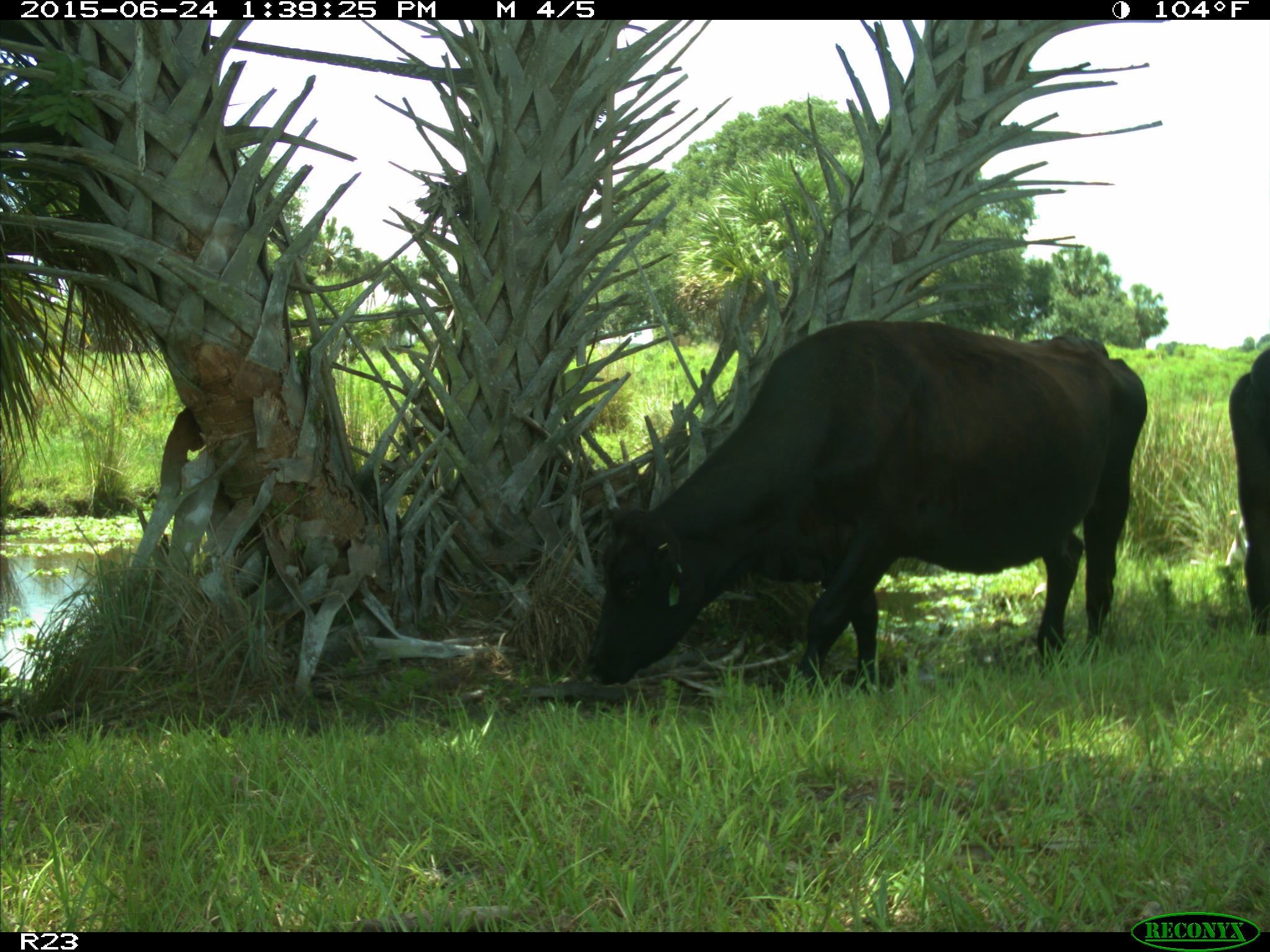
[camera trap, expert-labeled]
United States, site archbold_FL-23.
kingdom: Animalia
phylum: Chordata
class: Mammalia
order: Artiodactyla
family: Bovidae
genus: Bos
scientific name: Bos taurus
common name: domestic cow